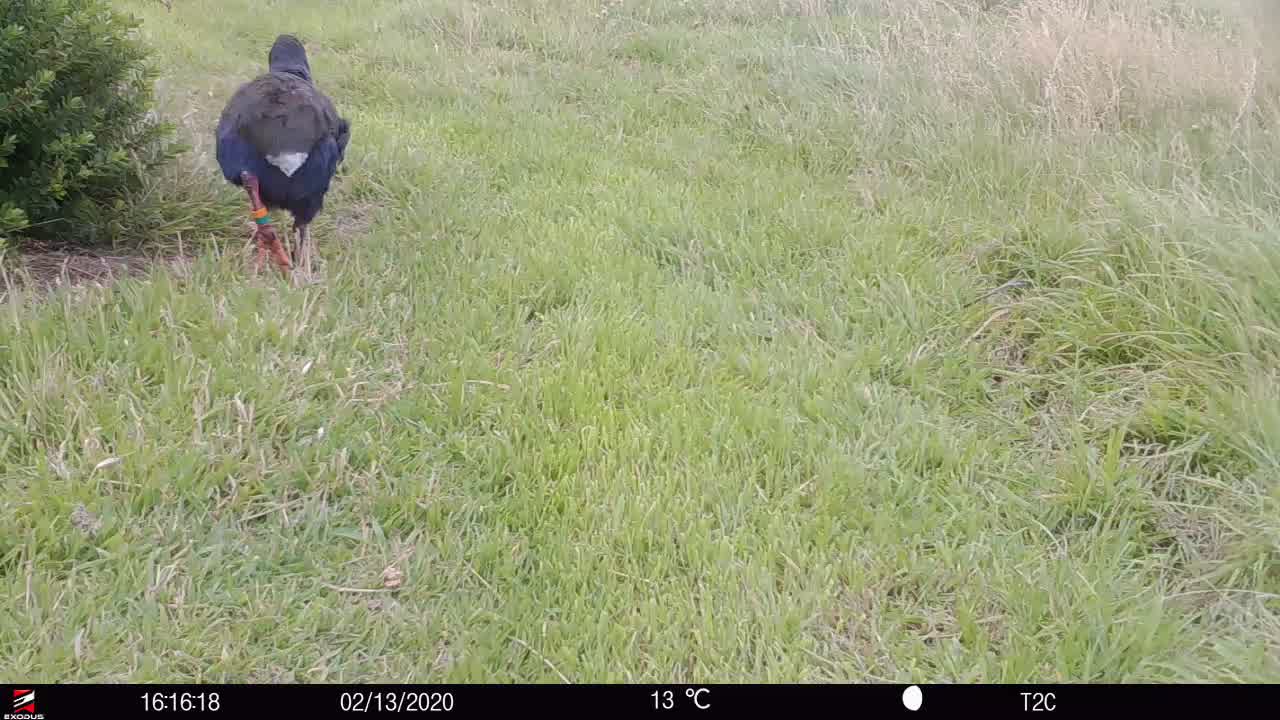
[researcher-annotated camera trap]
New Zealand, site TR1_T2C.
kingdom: Animalia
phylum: Chordata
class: Aves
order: Gruiformes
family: Rallidae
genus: Porphyrio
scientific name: Porphyrio mantelli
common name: takahe